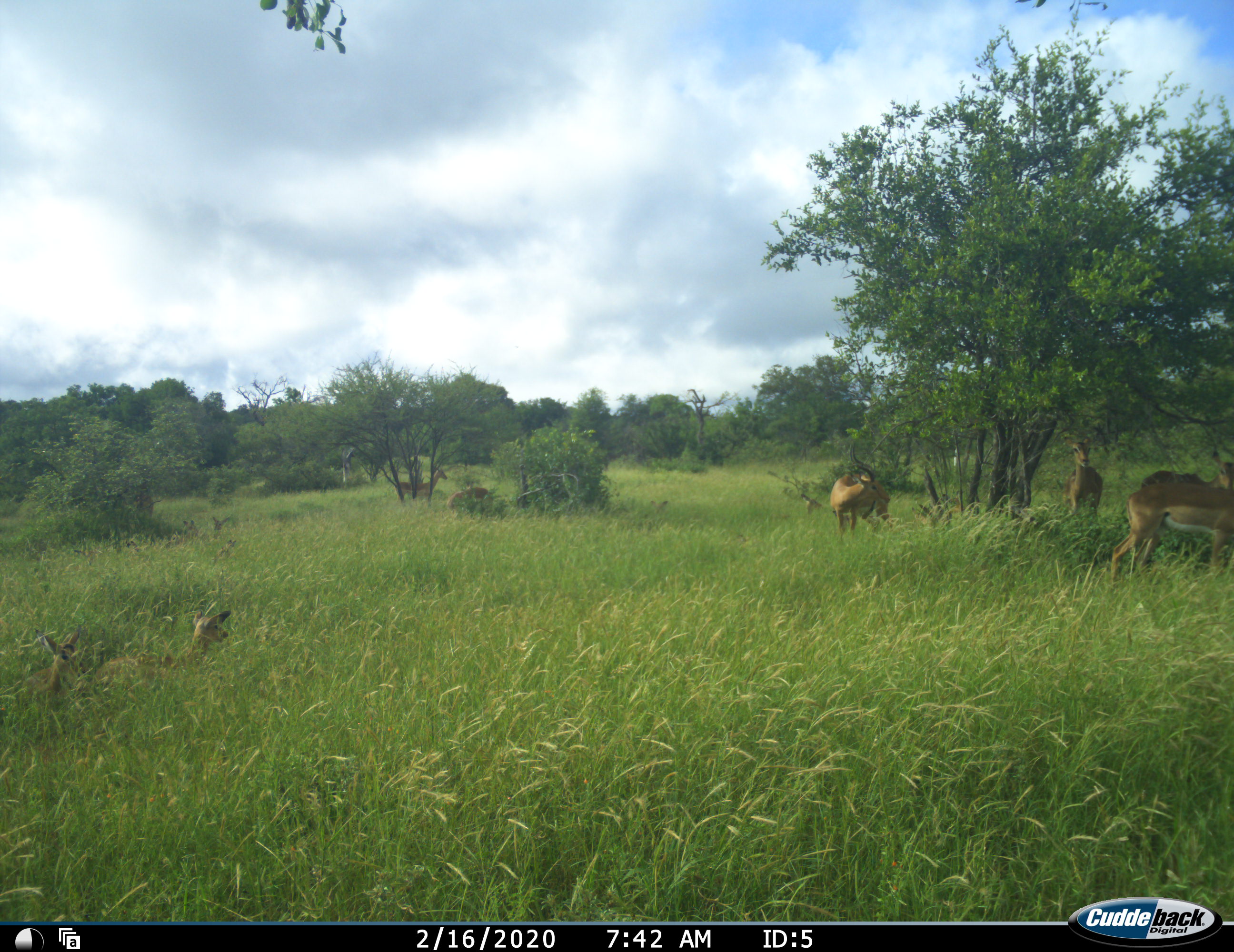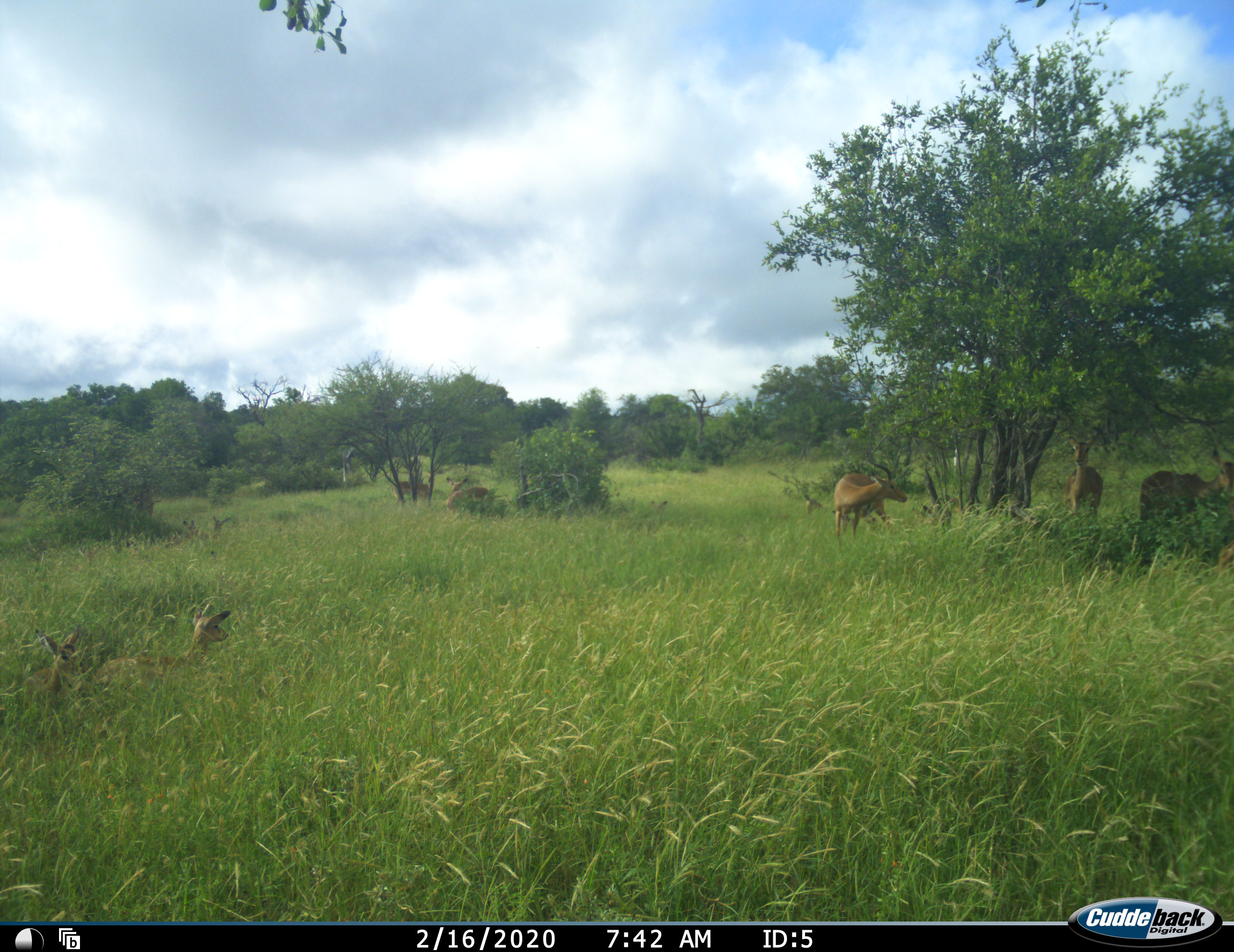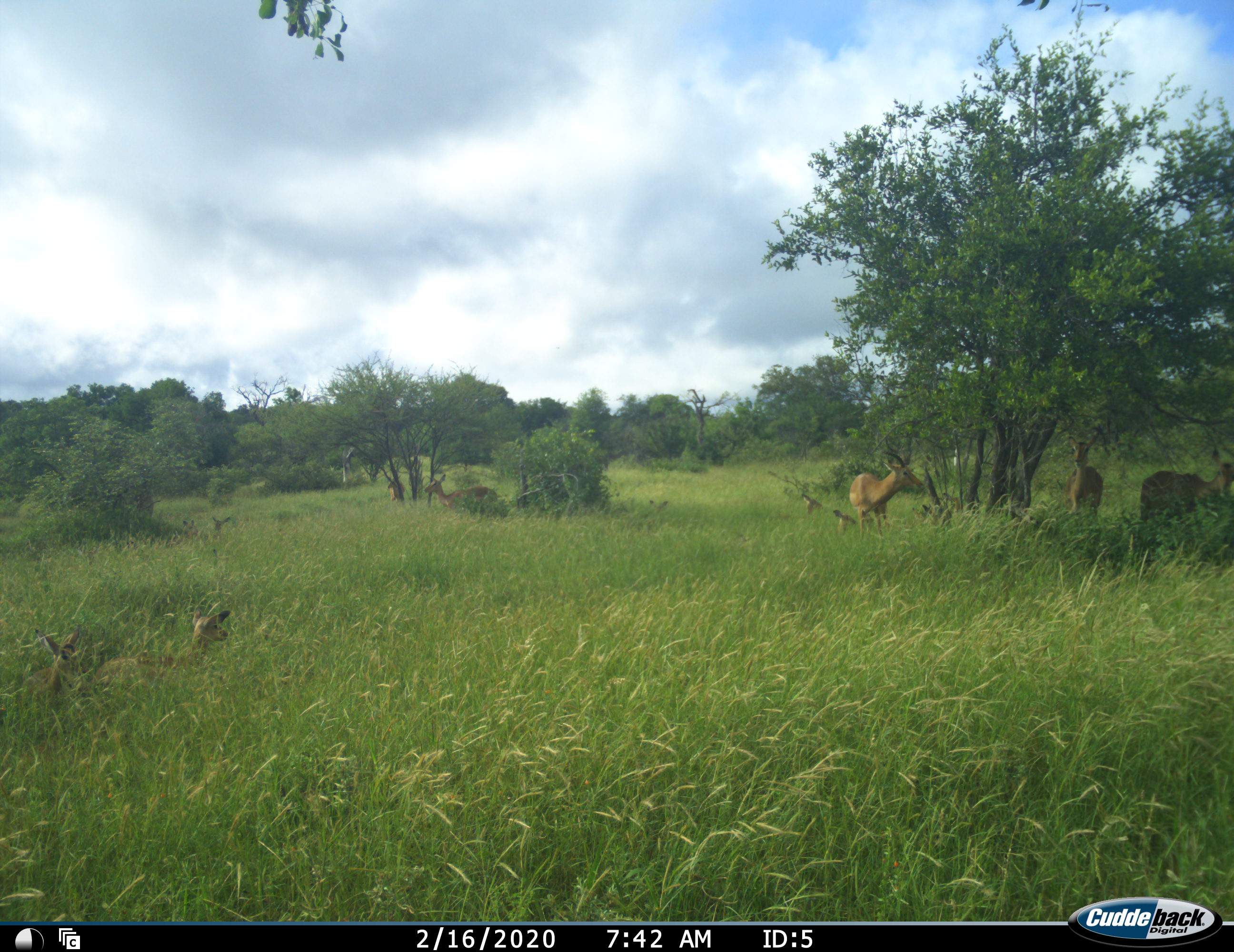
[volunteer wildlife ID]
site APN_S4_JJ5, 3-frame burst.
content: unidentified animal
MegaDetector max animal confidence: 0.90